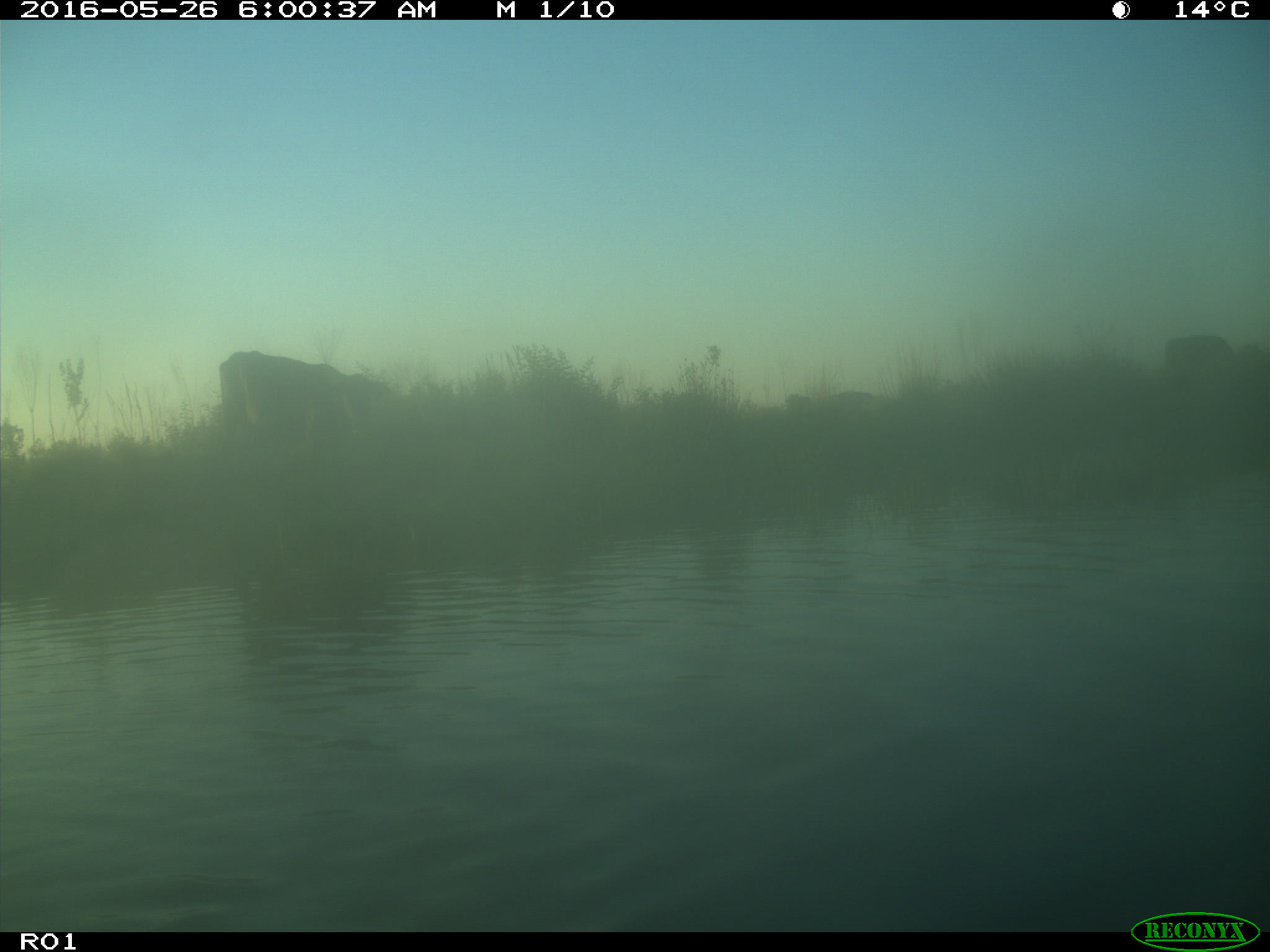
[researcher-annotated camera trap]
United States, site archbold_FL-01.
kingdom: Animalia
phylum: Chordata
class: Mammalia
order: Artiodactyla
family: Bovidae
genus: Bos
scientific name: Bos taurus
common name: domestic cow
Bos taurus (domestic cow).